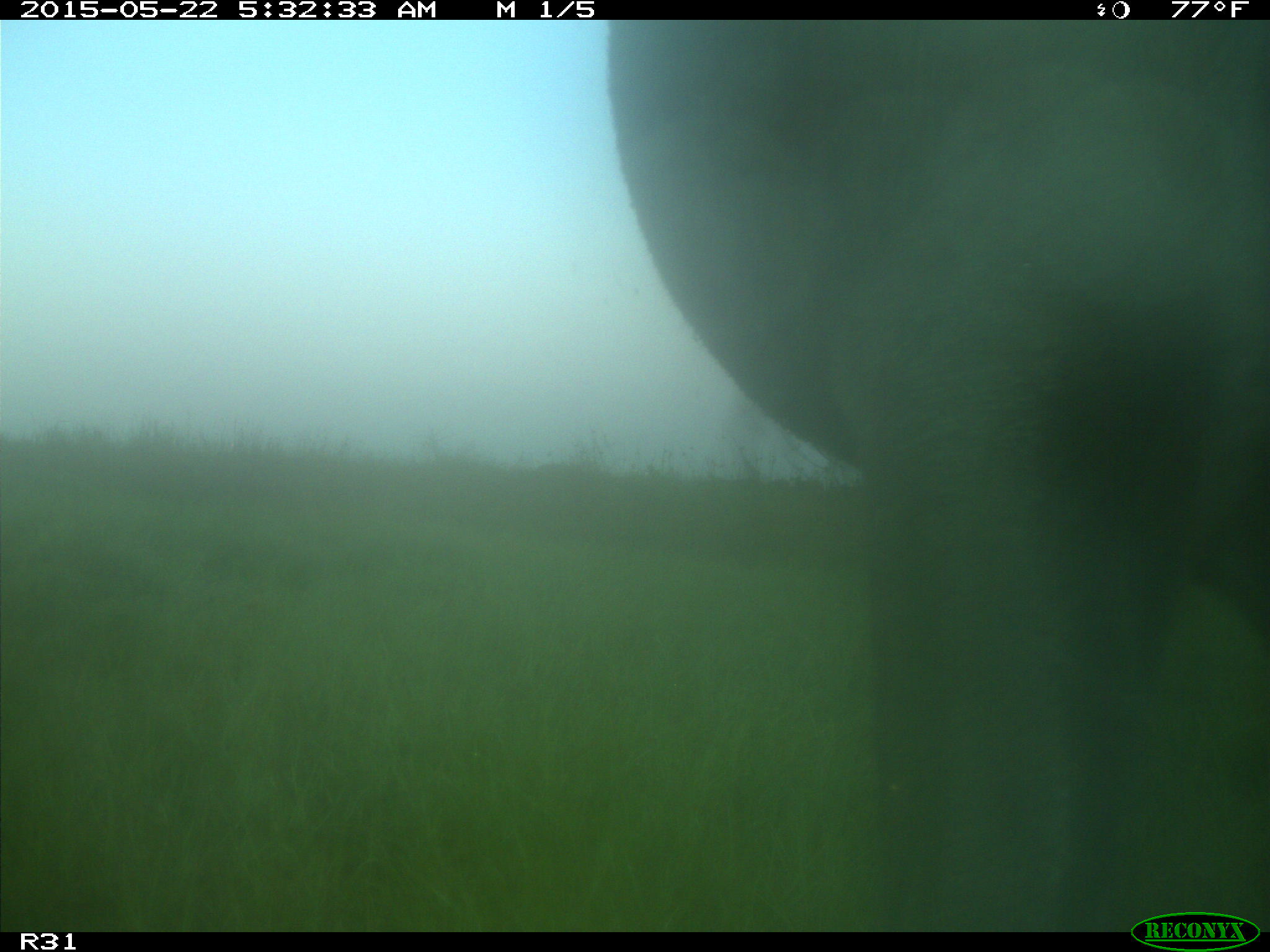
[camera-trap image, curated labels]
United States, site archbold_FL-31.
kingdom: Animalia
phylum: Chordata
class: Mammalia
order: Artiodactyla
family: Bovidae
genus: Bos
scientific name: Bos taurus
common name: domestic cow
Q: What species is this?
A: Bos taurus (domestic cow).